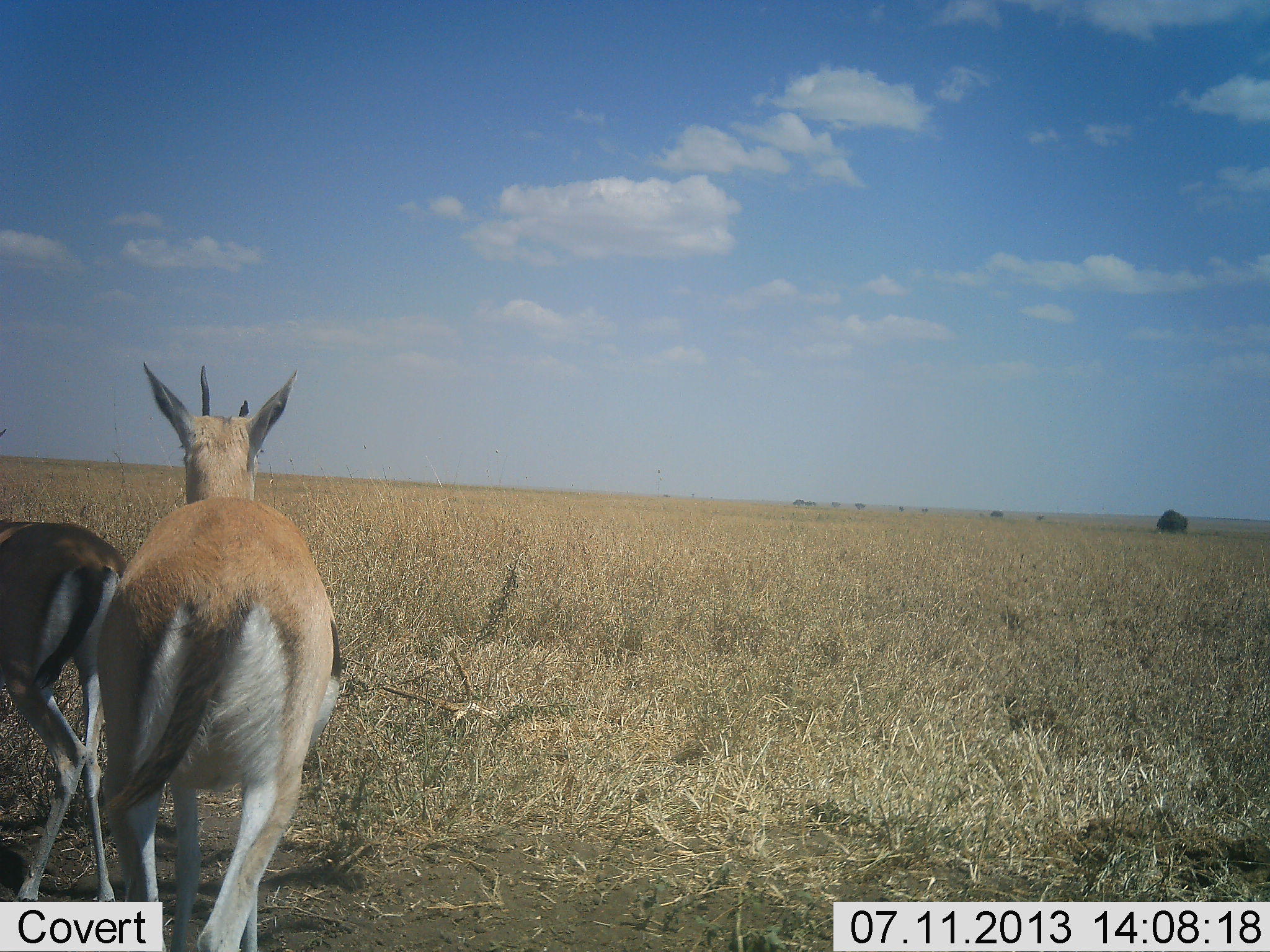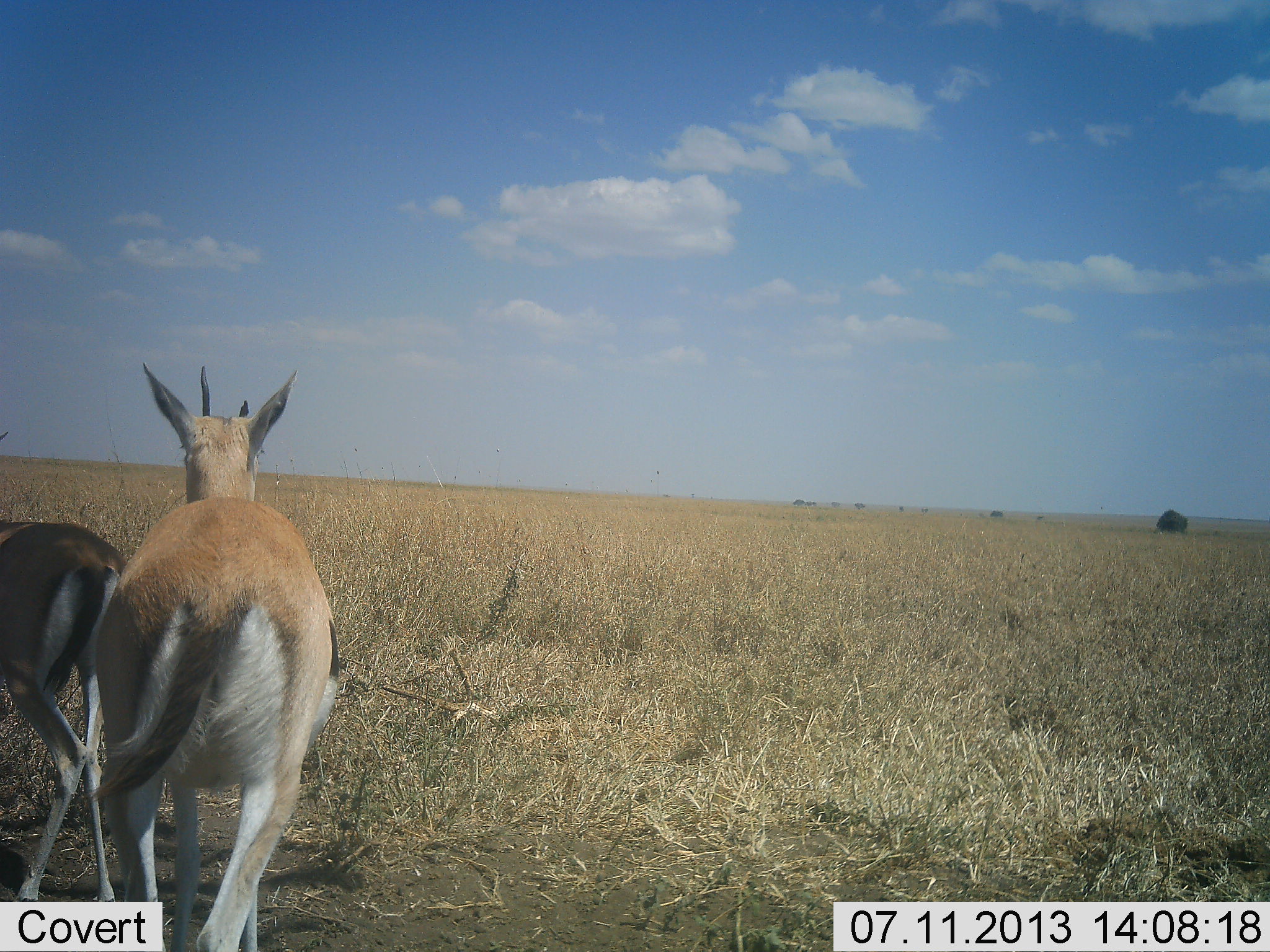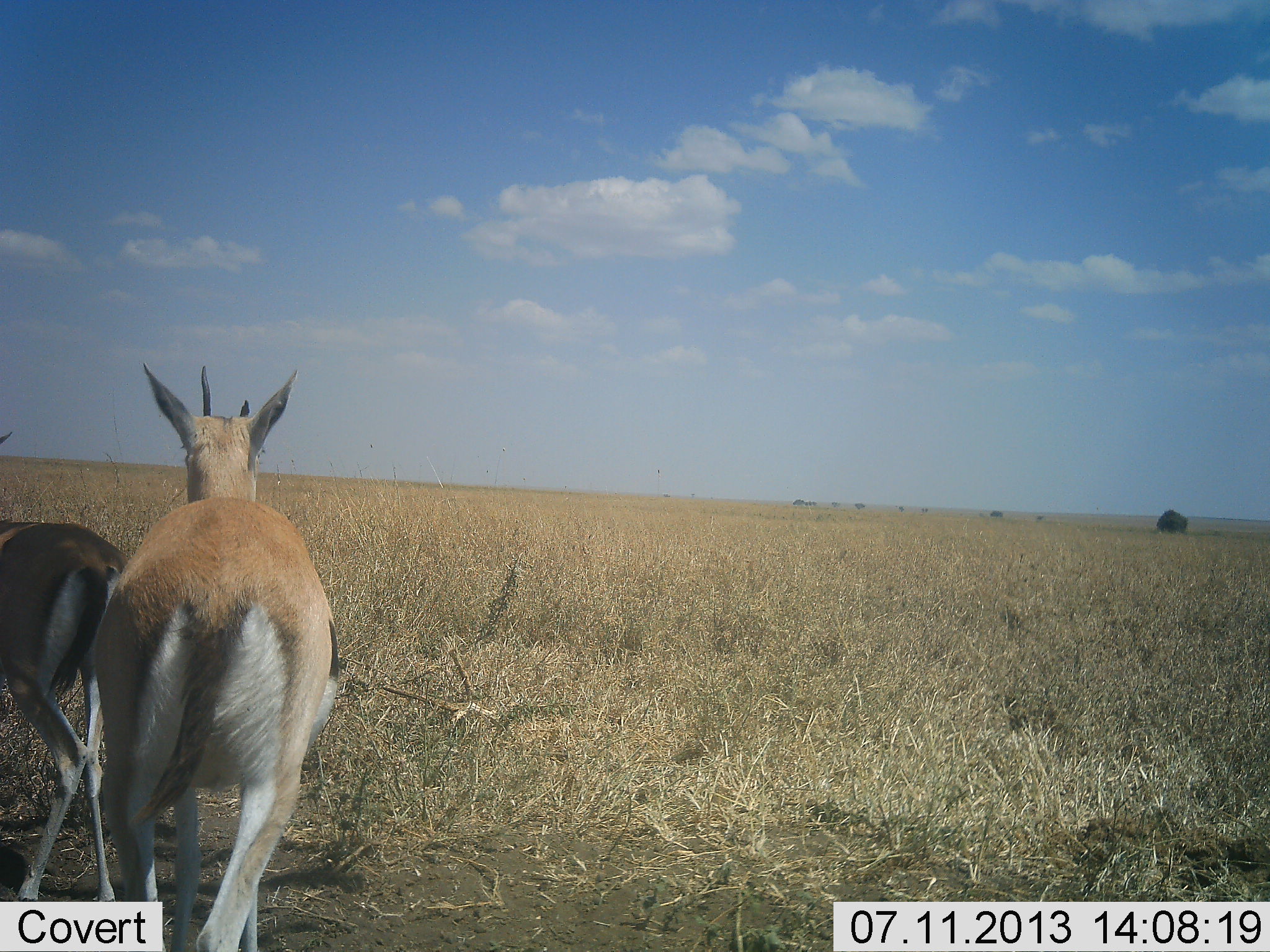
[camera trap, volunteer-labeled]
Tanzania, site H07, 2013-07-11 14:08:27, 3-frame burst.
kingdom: Animalia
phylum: Chordata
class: Mammalia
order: Artiodactyla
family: Bovidae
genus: Eudorcas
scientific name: Eudorcas thomsonii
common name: thomson's gazelle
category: gazellethomsons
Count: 2.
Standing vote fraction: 90%.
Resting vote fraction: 10%.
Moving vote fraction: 10%.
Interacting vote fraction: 0%.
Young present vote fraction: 0%.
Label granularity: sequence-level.